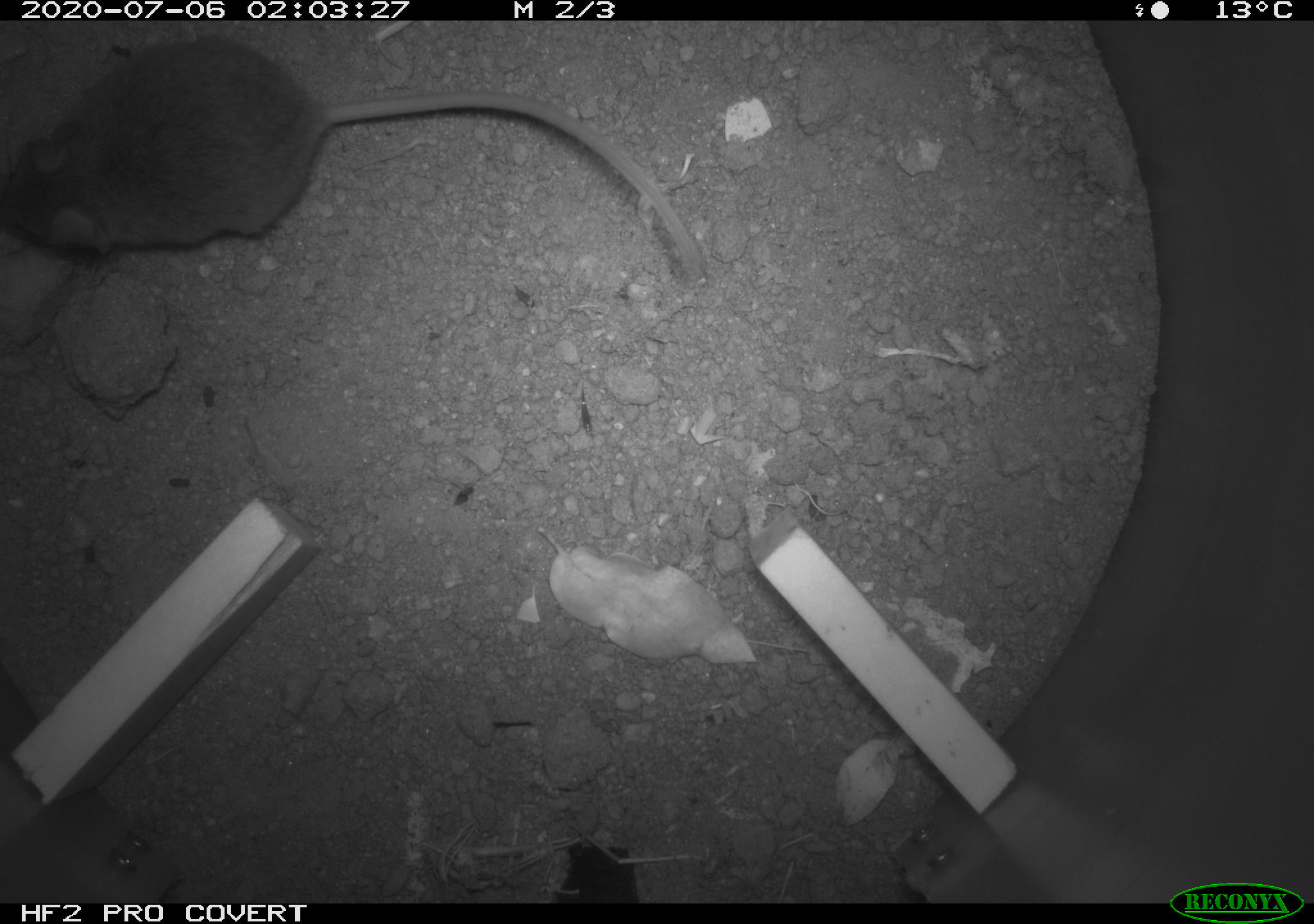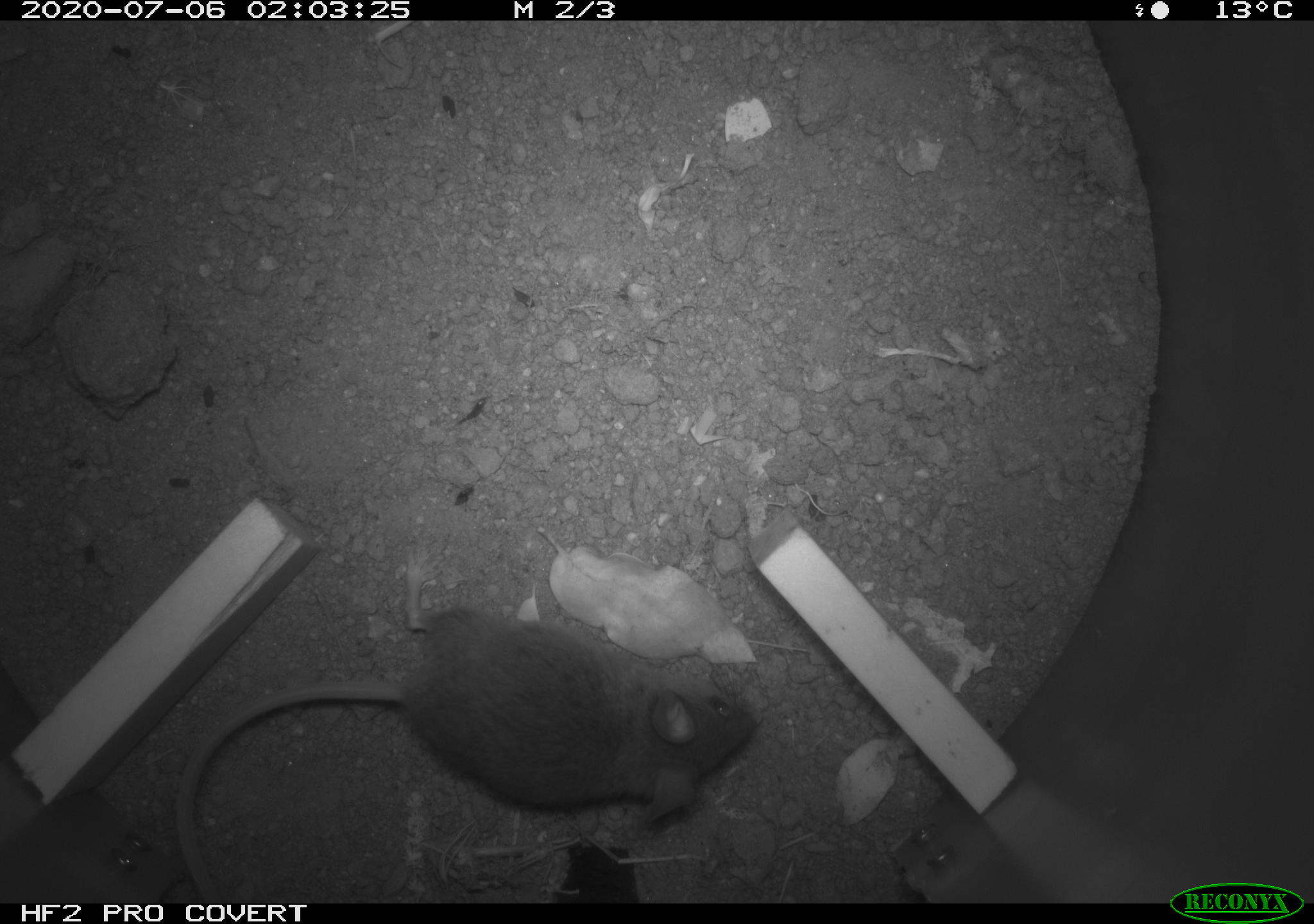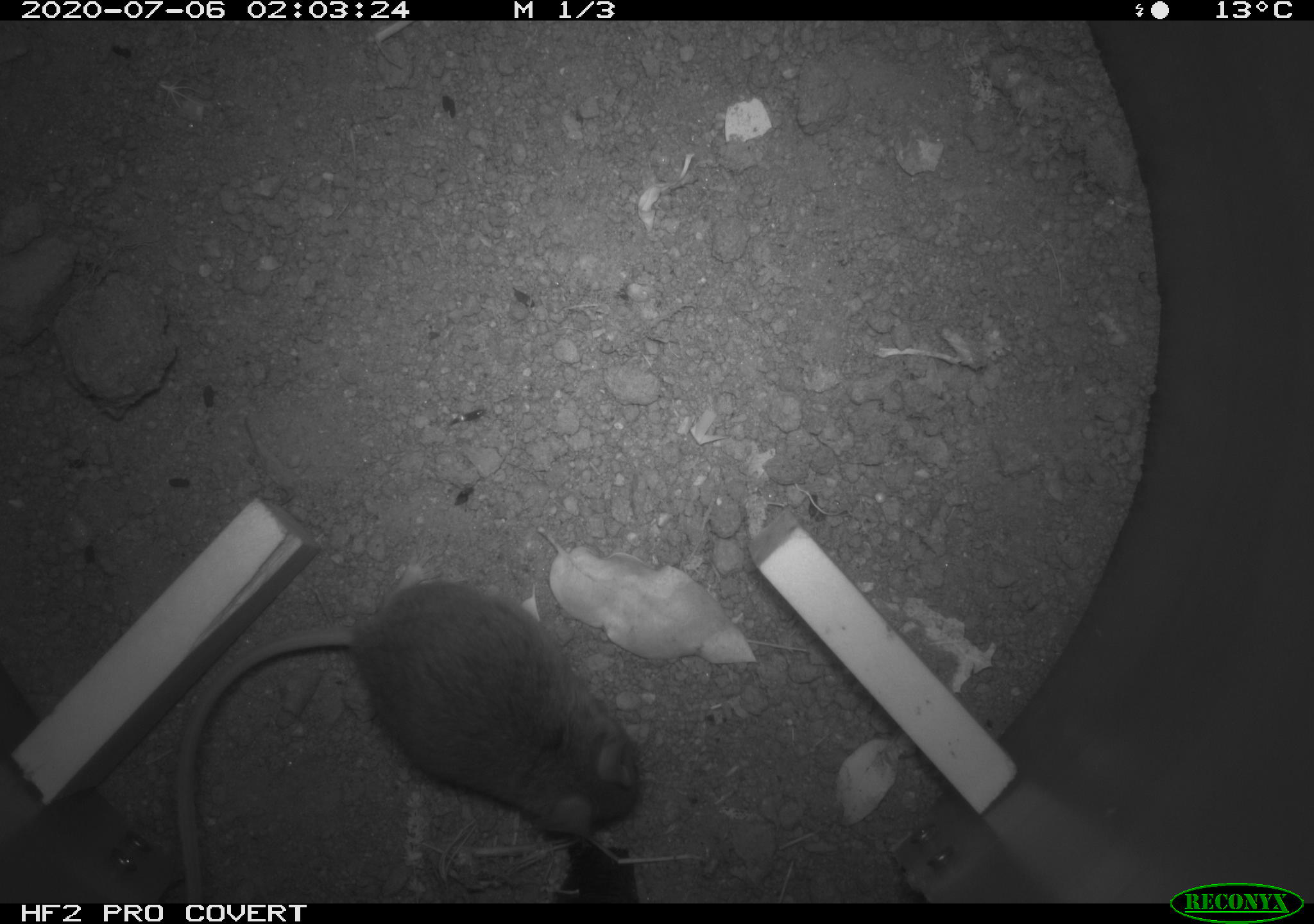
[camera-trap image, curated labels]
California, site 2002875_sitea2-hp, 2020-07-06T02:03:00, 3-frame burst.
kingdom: Animalia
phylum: Chordata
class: Mammalia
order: Rodentia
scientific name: Rodentia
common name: rodent